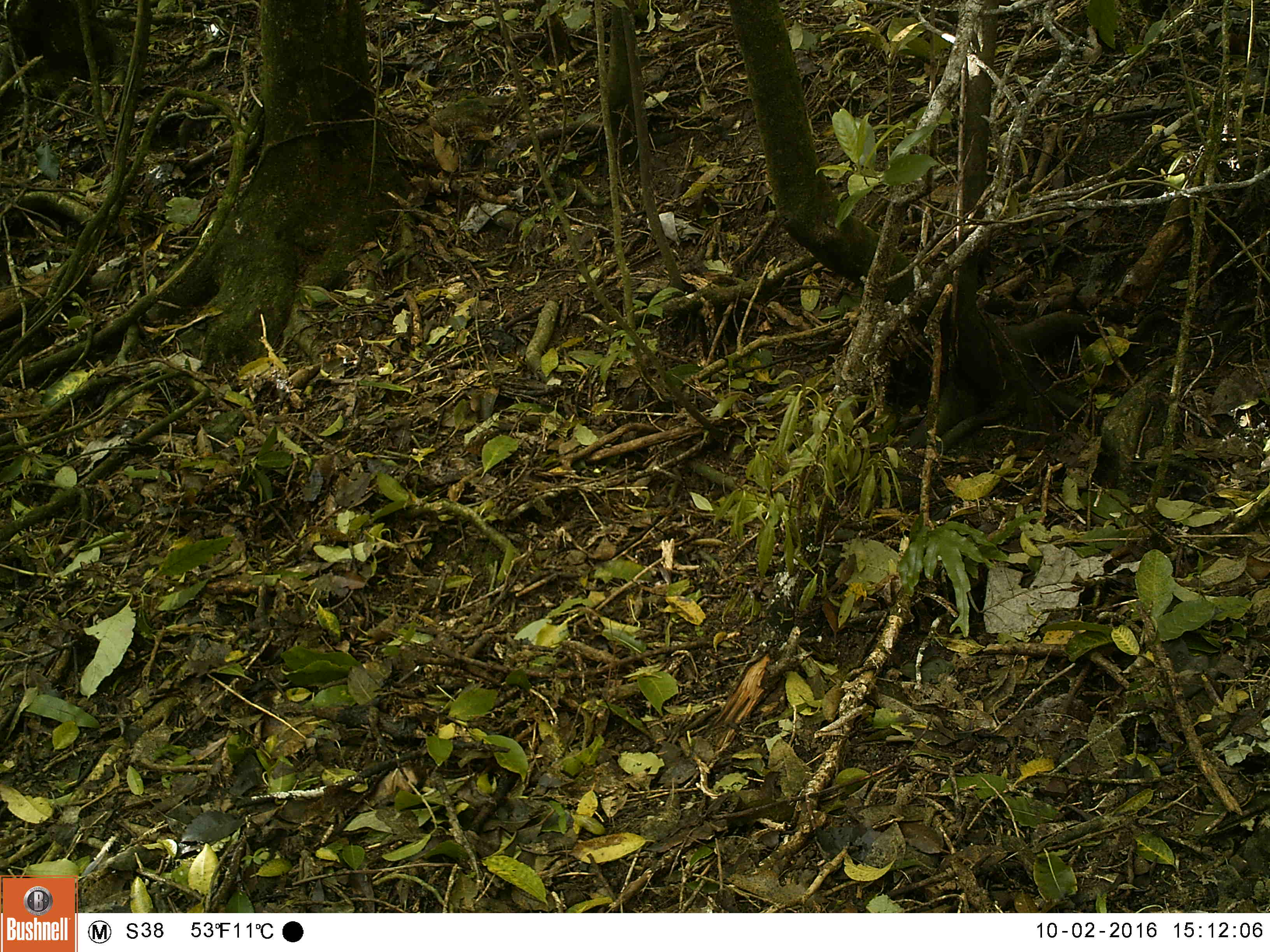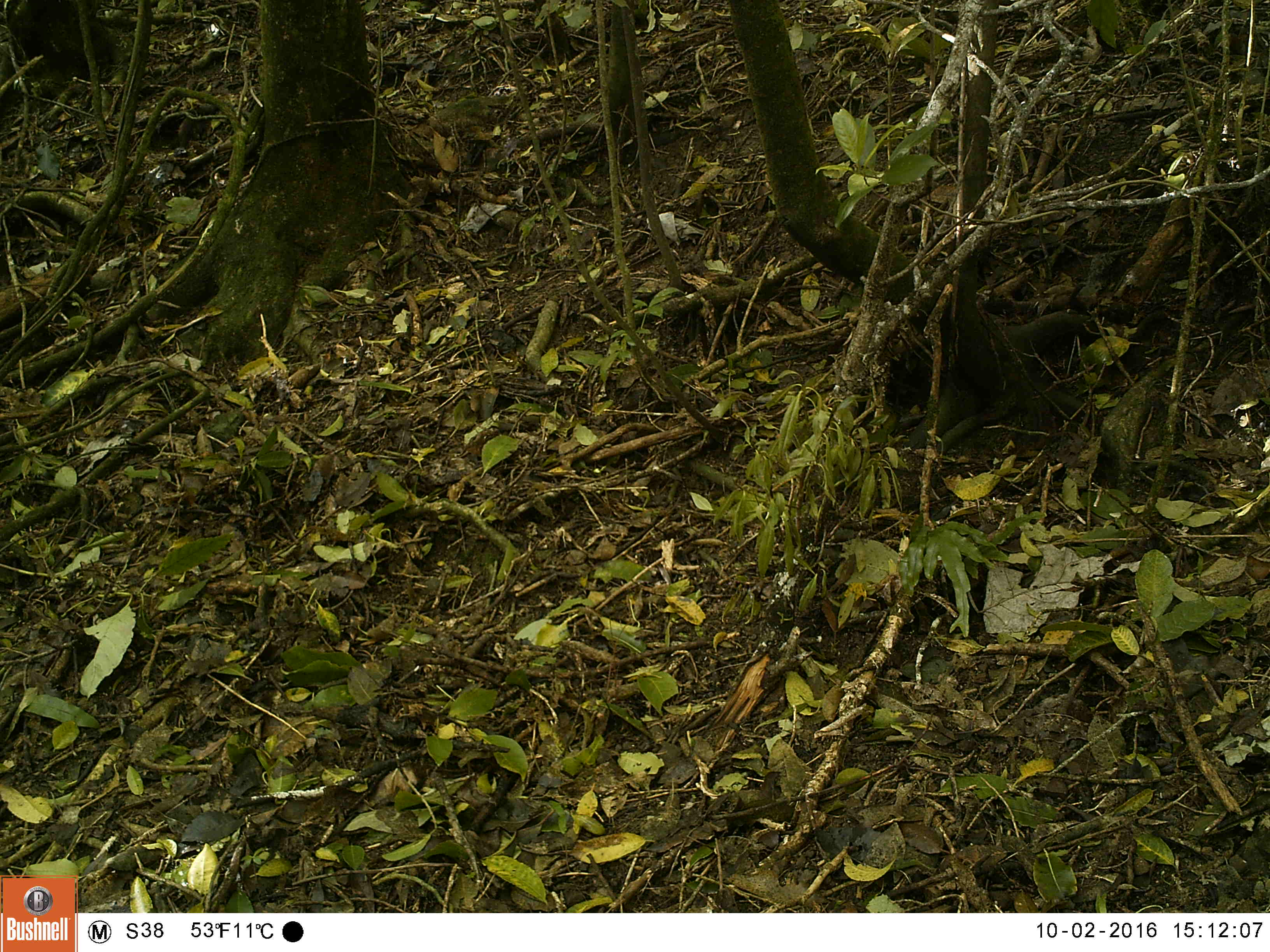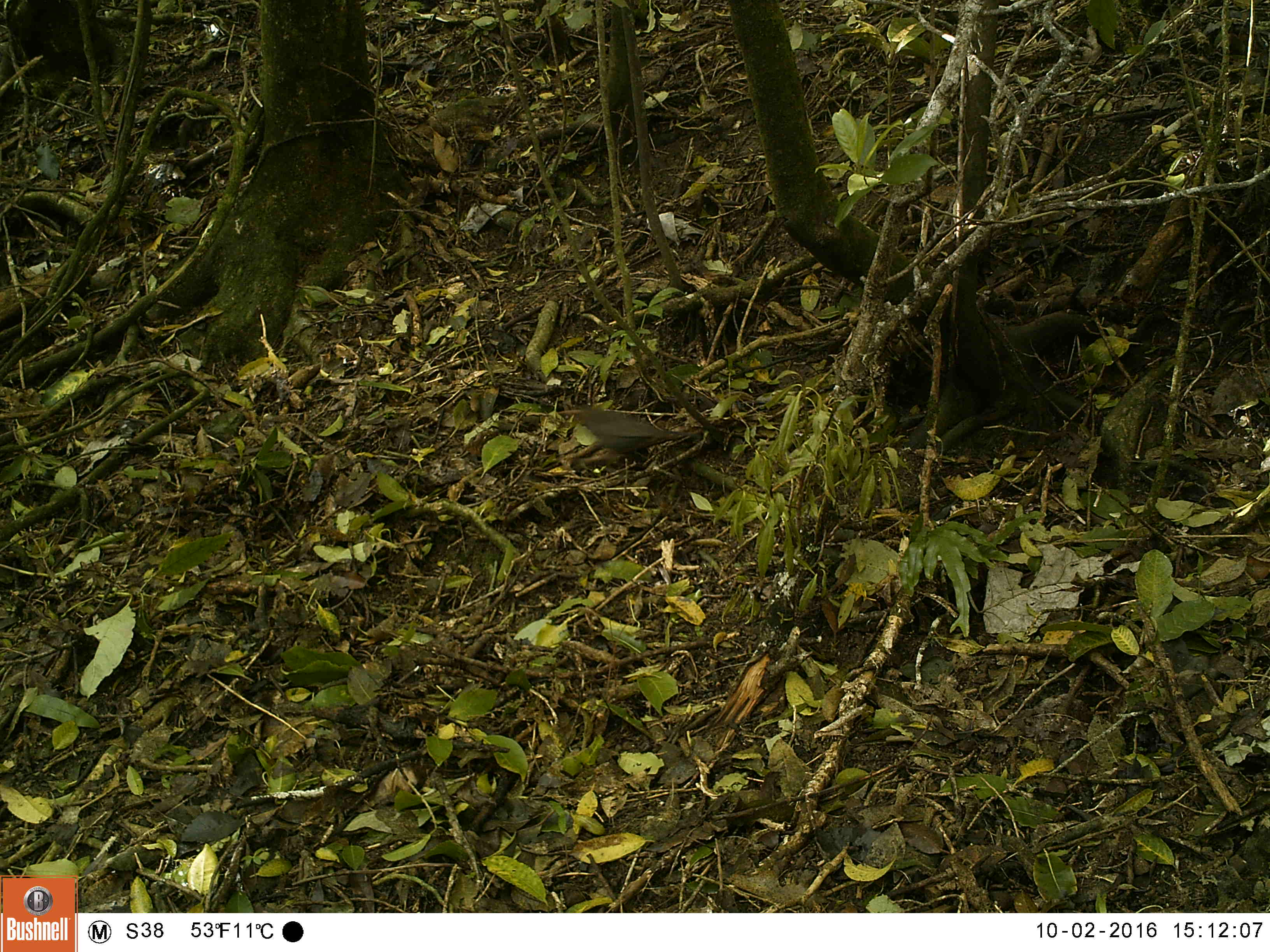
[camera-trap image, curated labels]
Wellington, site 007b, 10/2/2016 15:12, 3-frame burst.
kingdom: Animalia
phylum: Chordata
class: Aves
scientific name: Aves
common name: bird